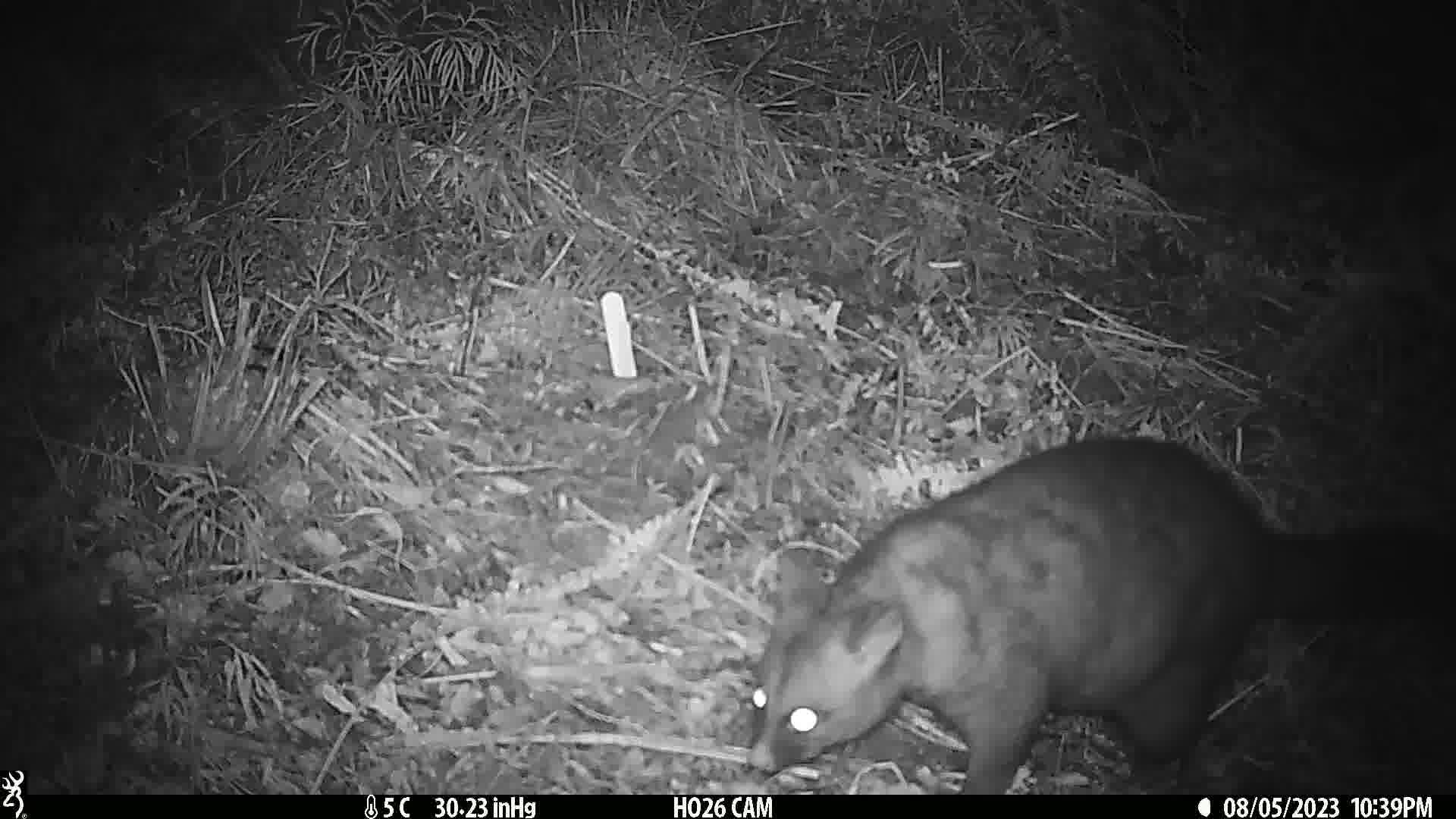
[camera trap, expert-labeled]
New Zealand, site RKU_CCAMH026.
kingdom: Animalia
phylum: Chordata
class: Mammalia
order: Diprotodontia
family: Phalangeridae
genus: Trichosurus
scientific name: Trichosurus vulpecula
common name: common brushtail possum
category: possum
Possum (common brushtail possum) (Trichosurus vulpecula).